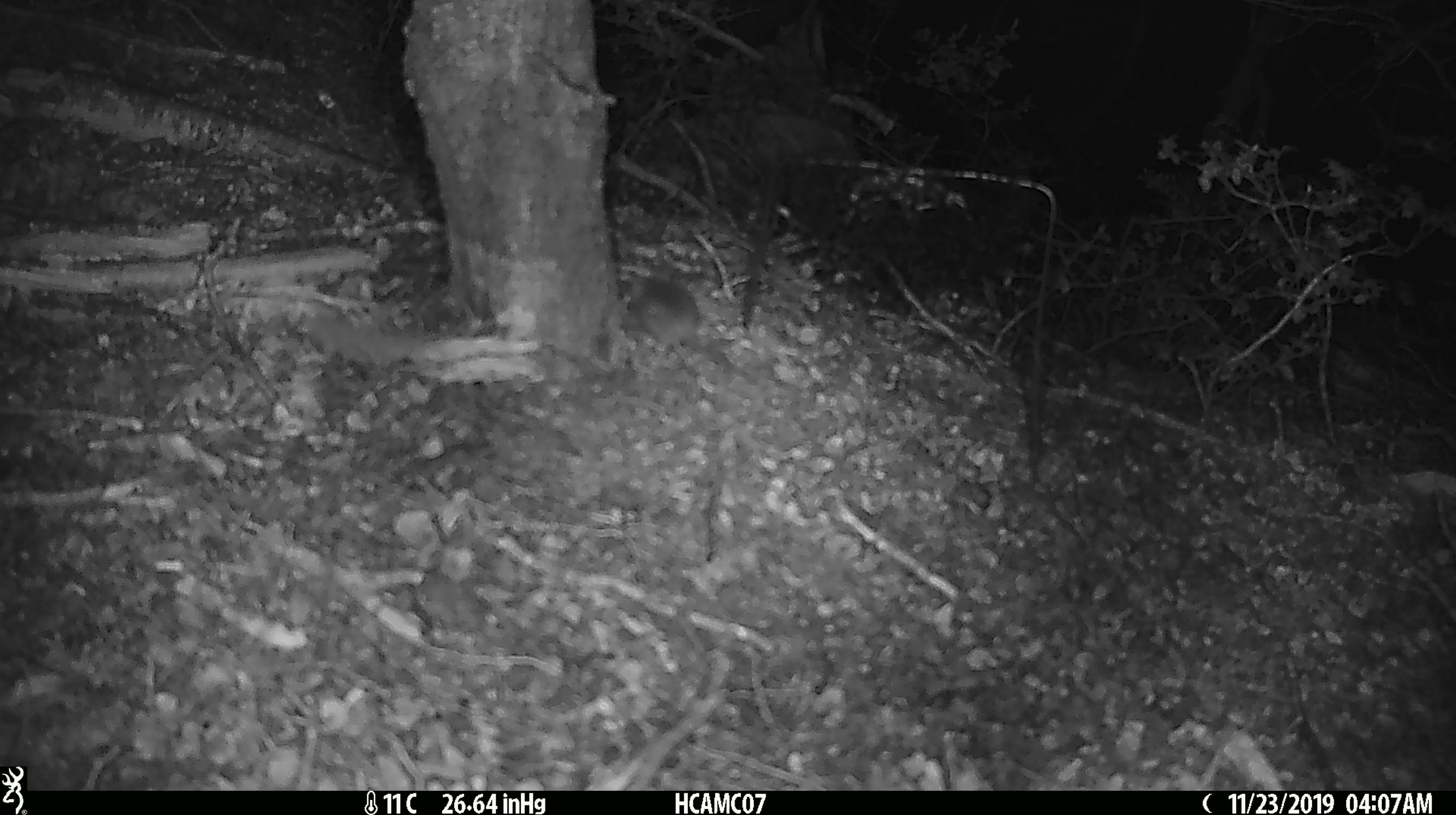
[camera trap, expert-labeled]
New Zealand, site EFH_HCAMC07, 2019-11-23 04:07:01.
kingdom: Animalia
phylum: Chordata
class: Mammalia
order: Rodentia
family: Muridae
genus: Mus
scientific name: Mus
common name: mouse